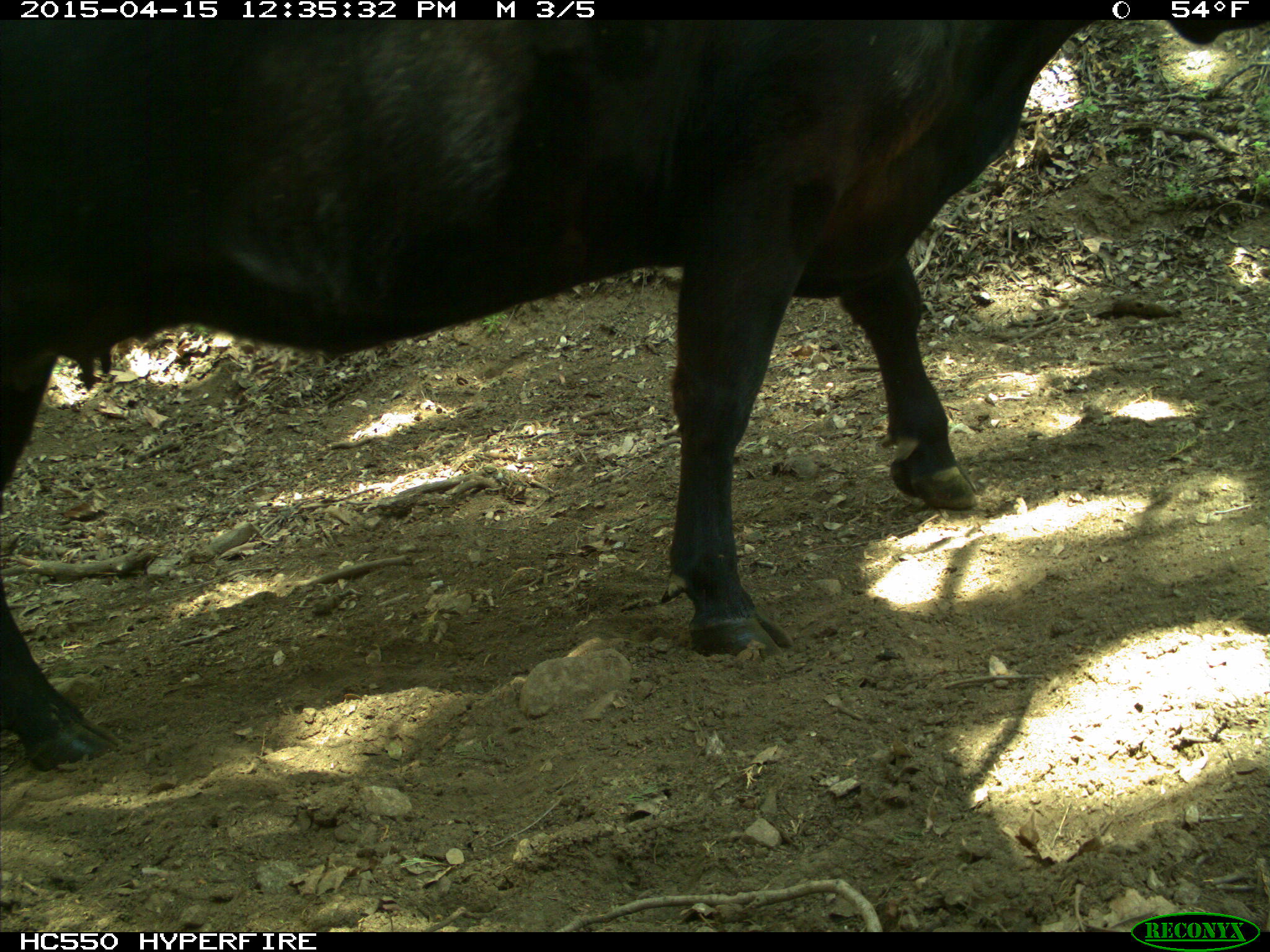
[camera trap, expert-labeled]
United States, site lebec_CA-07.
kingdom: Animalia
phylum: Chordata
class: Mammalia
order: Artiodactyla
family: Bovidae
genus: Bos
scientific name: Bos taurus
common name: domestic cow